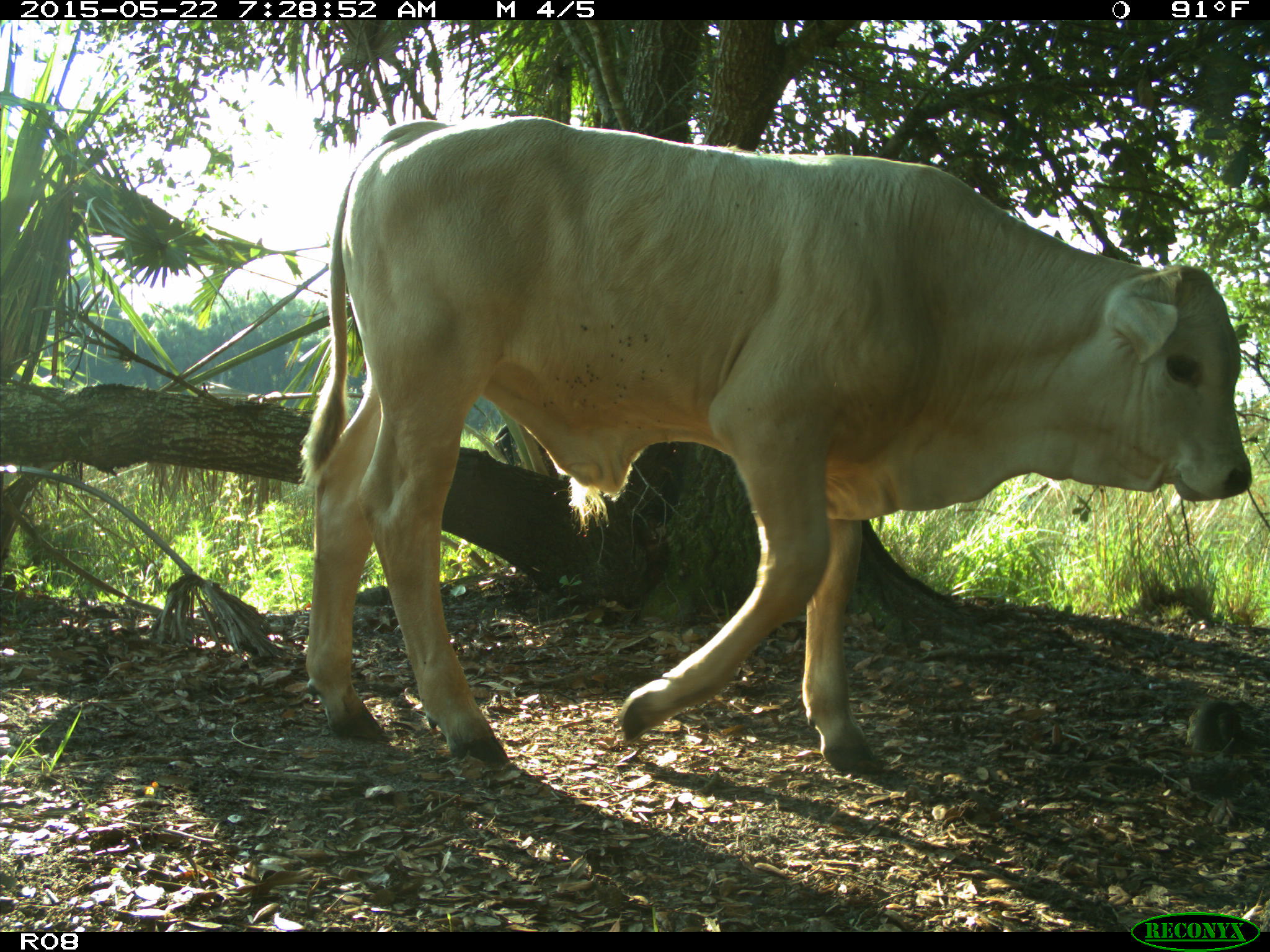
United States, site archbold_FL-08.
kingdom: Animalia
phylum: Chordata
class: Mammalia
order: Artiodactyla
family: Bovidae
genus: Bos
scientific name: Bos taurus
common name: domestic cow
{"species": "Bos taurus (domestic cow)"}